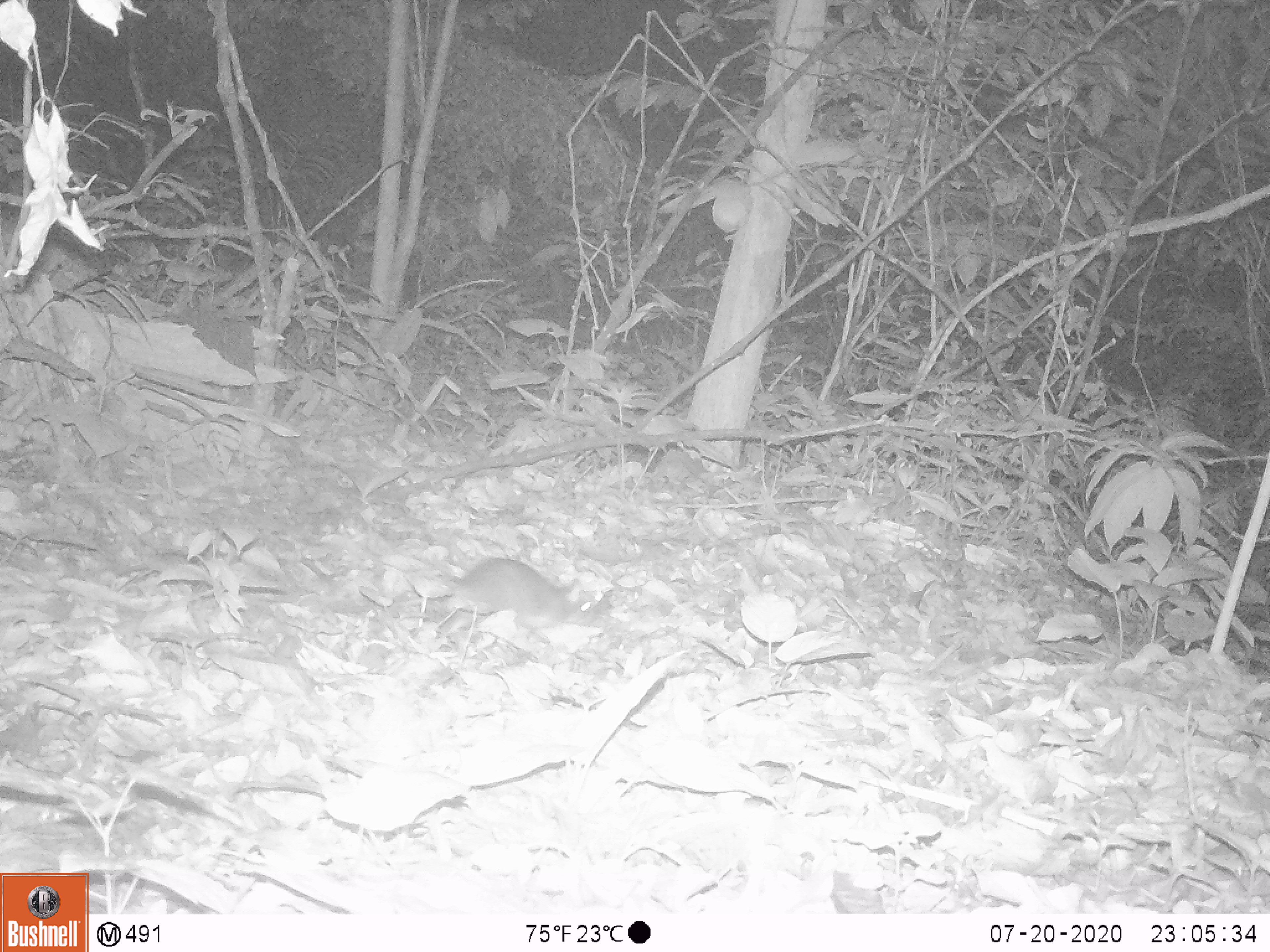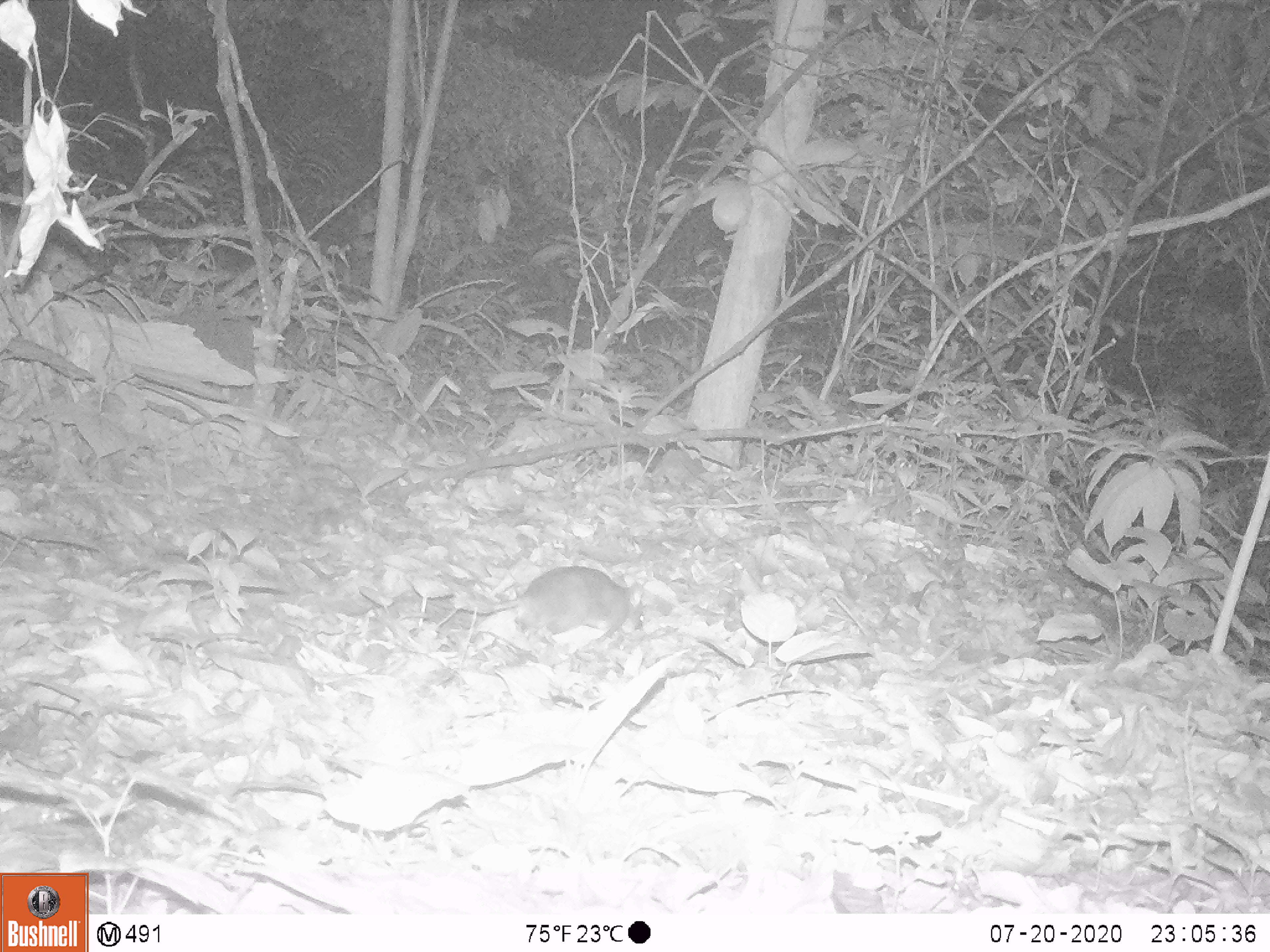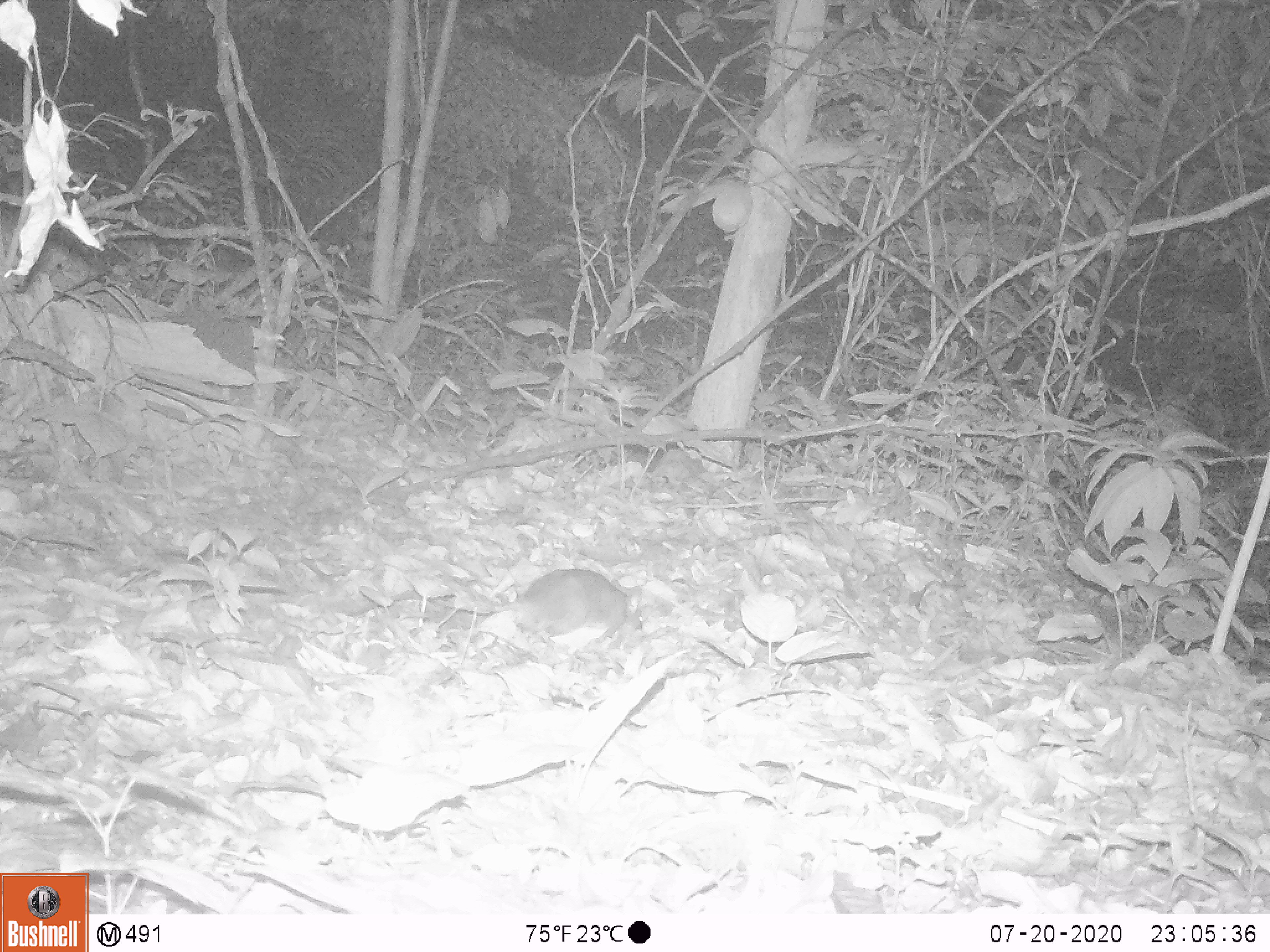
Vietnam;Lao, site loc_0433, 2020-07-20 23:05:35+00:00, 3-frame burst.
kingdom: Animalia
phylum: Chordata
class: Mammalia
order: Rodentia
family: Muridae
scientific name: Muridae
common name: old-world mice and rats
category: unidentified murid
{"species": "unidentified murid (old-world mice and rats) (Muridae)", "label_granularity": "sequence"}